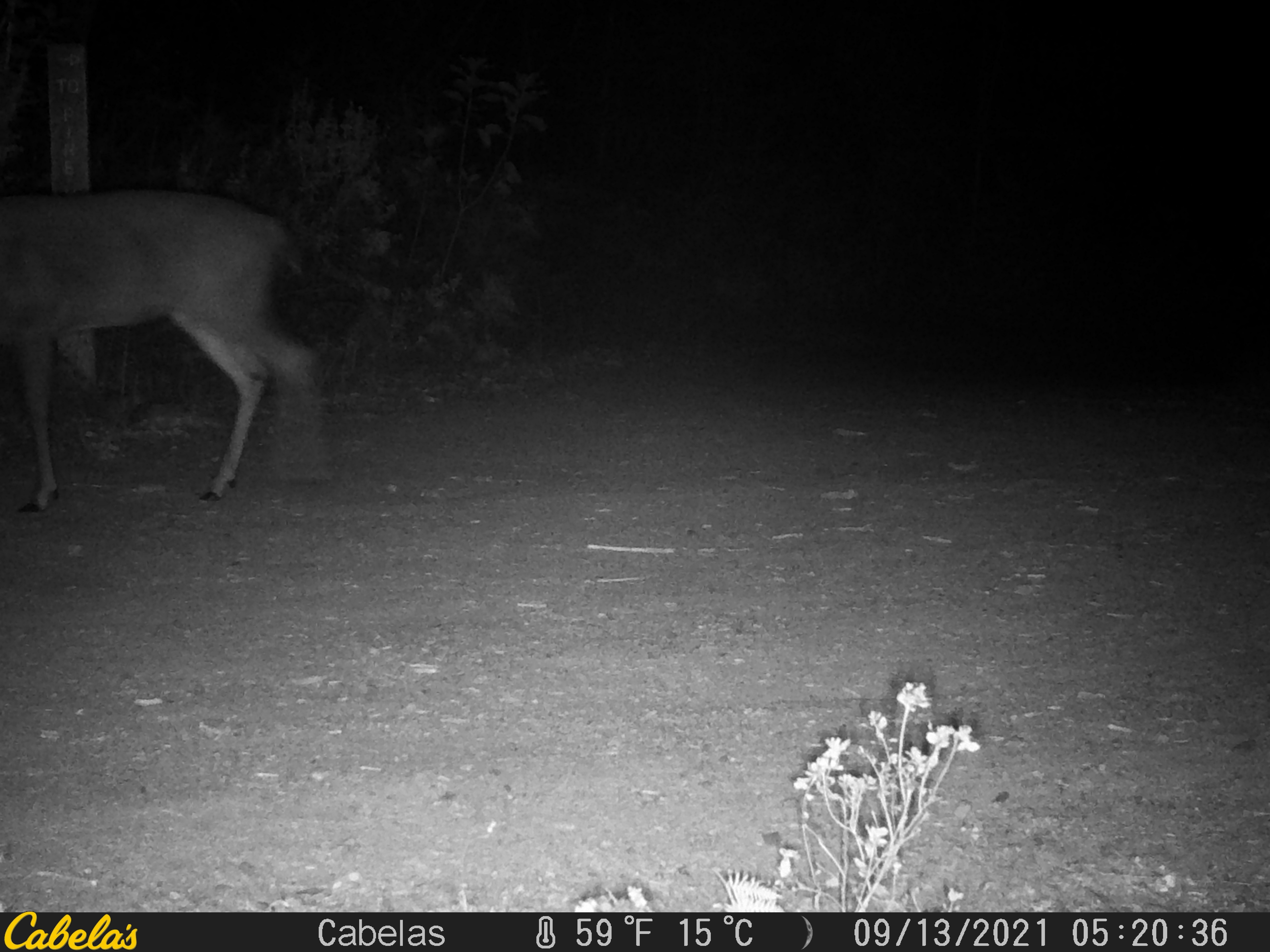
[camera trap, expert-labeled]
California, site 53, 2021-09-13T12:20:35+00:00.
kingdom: Animalia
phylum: Chordata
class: Mammalia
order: Artiodactyla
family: Cervidae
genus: Odocoileus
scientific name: Odocoileus hemionus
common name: mule deer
Mule deer (Odocoileus hemionus).